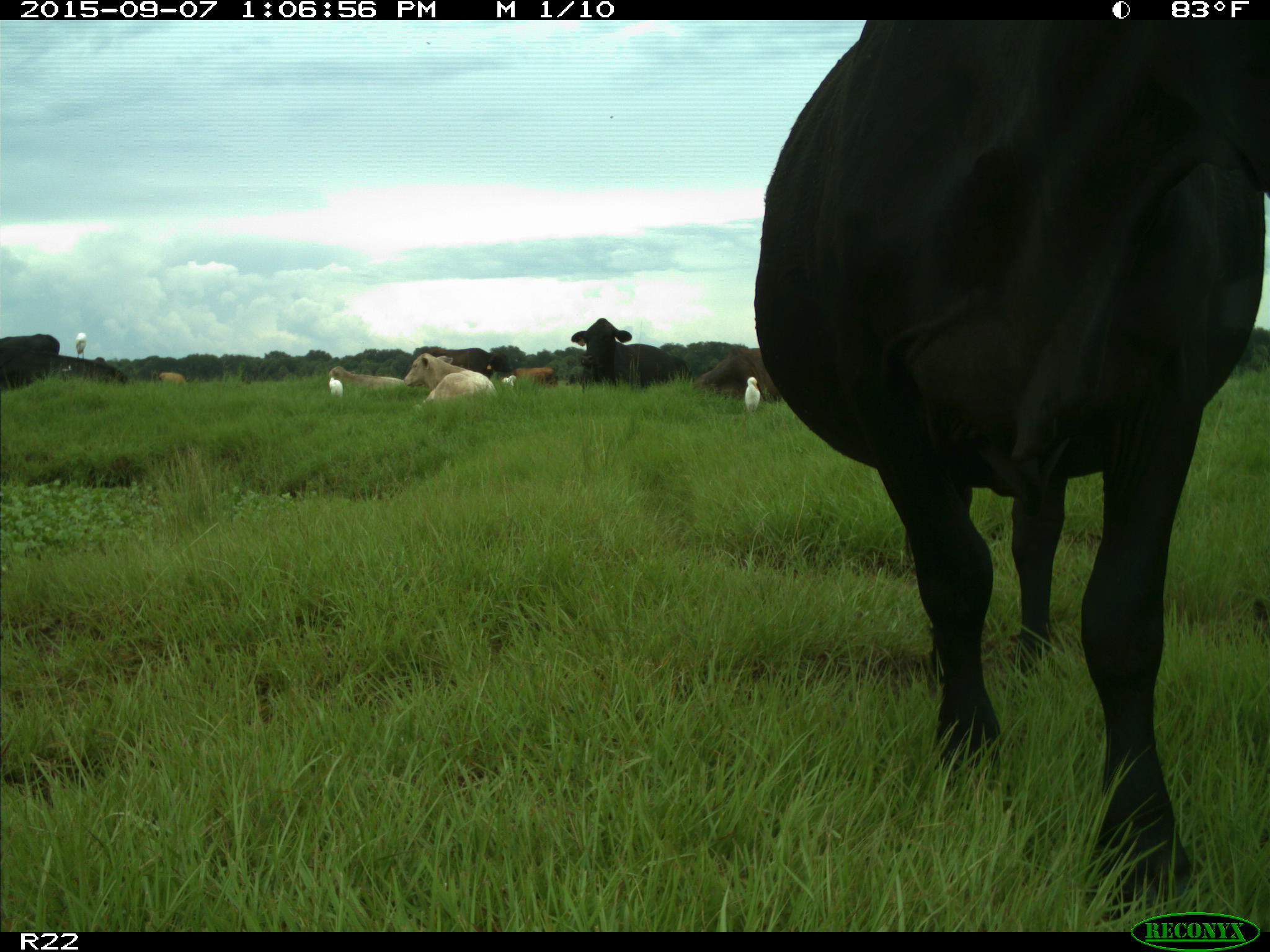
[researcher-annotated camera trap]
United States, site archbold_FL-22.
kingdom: Animalia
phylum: Chordata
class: Mammalia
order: Artiodactyla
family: Bovidae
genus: Bos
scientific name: Bos taurus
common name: domestic cow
Bos taurus (domestic cow).